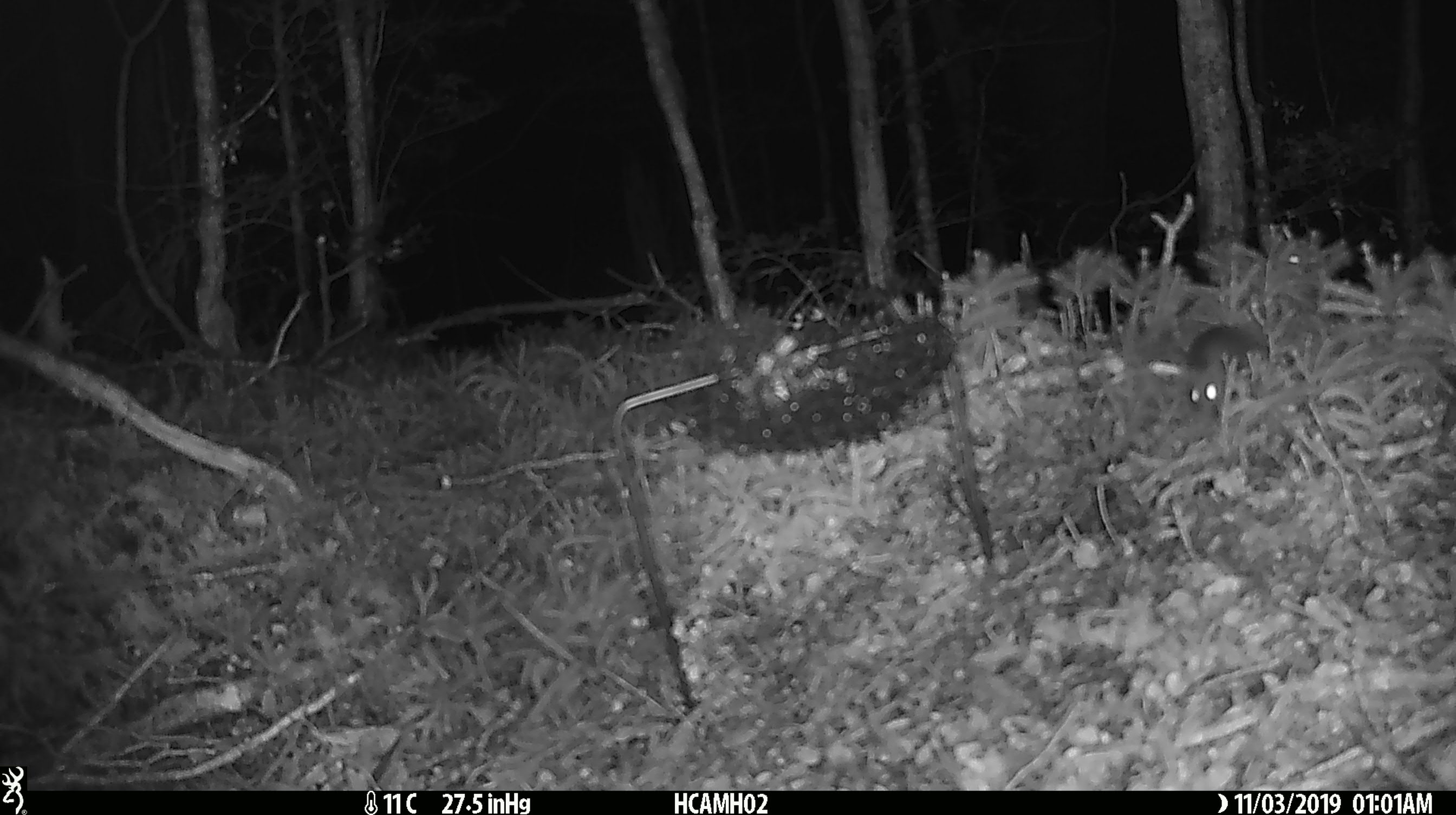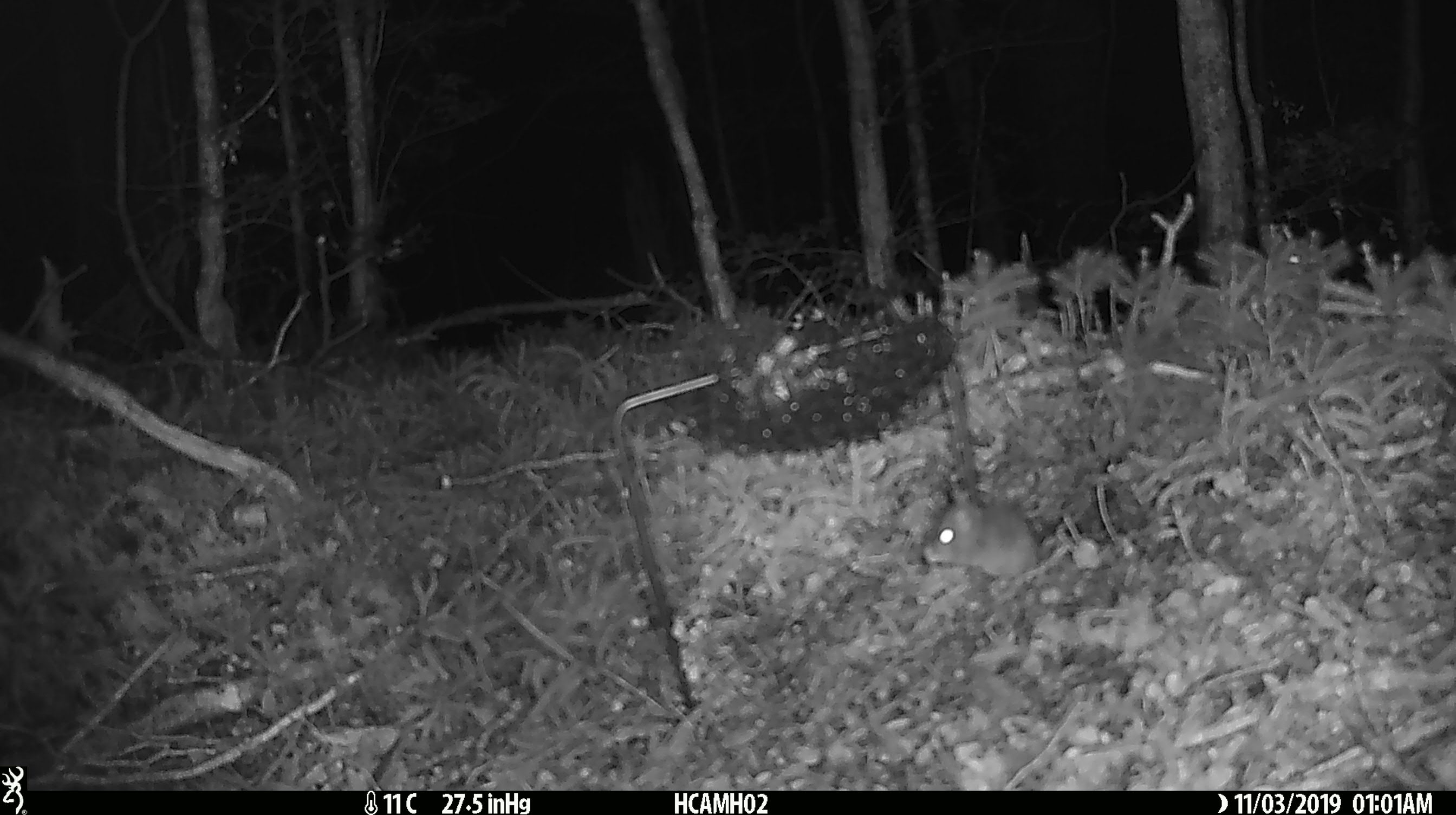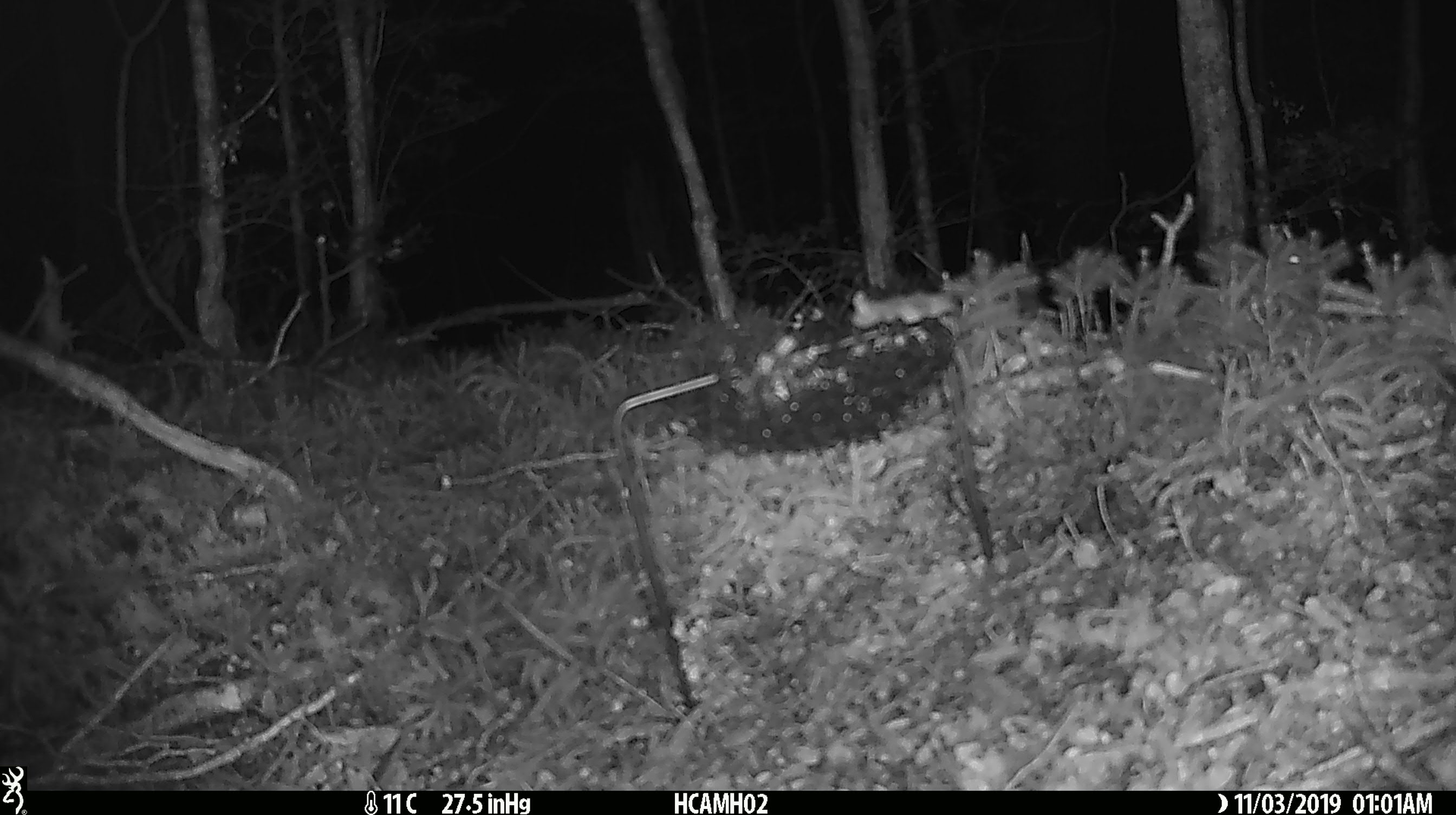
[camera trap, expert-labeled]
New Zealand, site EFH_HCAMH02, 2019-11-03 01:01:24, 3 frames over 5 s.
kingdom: Animalia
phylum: Chordata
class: Mammalia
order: Rodentia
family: Muridae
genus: Mus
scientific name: Mus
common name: mouse